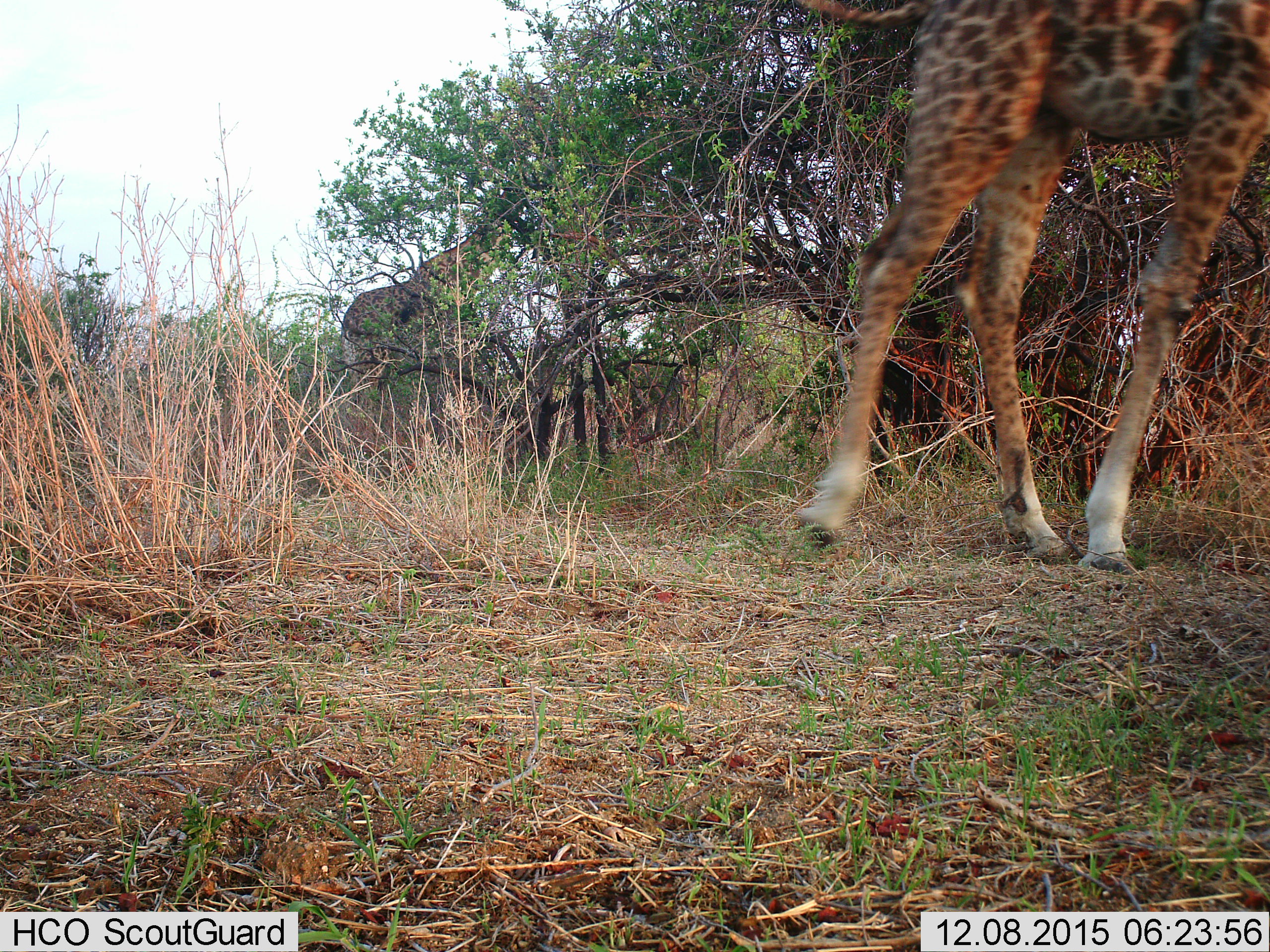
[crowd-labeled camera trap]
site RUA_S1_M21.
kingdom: Animalia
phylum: Chordata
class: Mammalia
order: Artiodactyla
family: Giraffidae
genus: Giraffa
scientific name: Giraffa camelopardalis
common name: giraffe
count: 2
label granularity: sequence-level